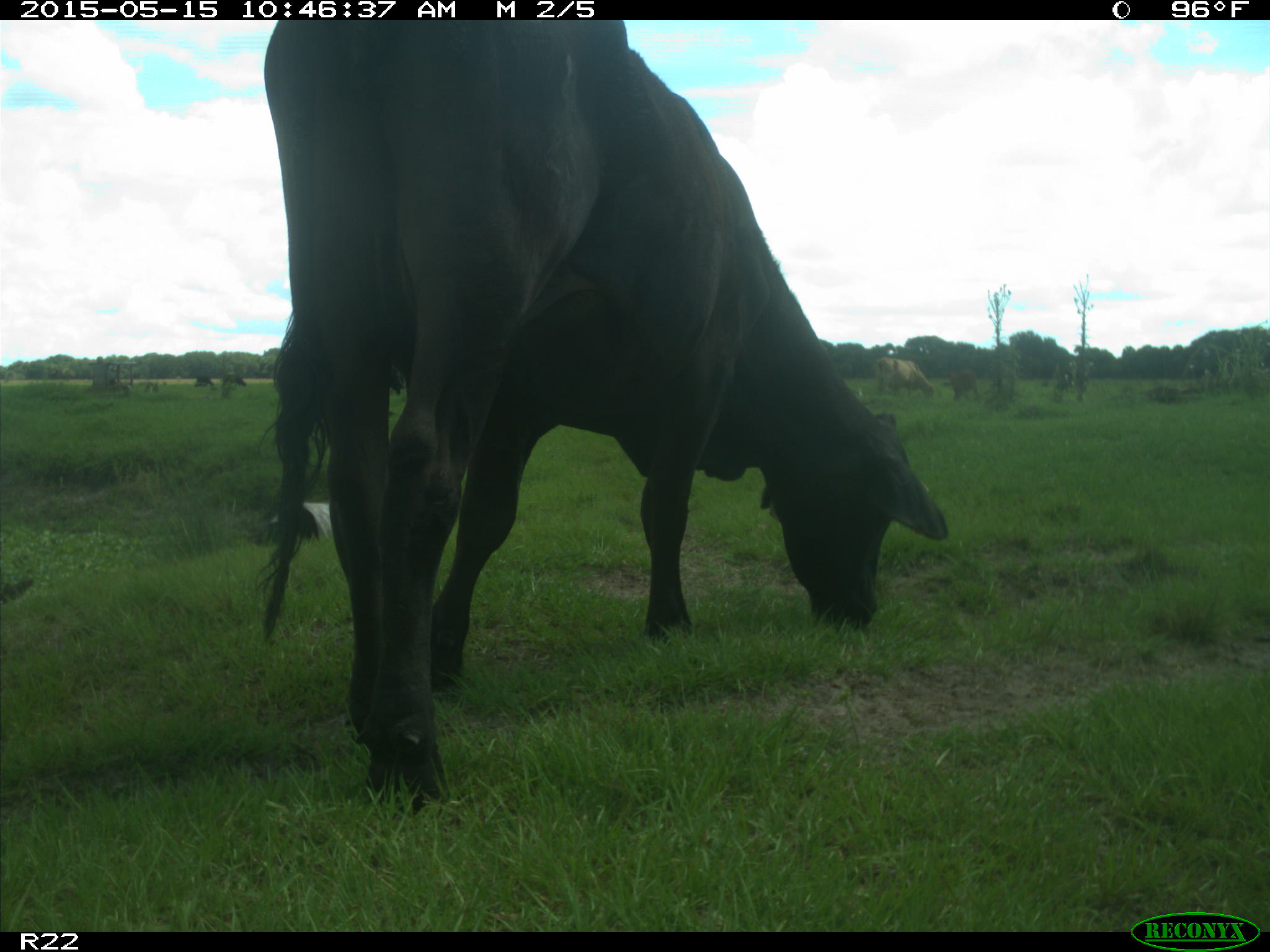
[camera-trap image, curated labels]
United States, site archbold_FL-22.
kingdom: Animalia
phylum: Chordata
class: Mammalia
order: Artiodactyla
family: Bovidae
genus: Bos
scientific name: Bos taurus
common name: domestic cow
Bos taurus (domestic cow).